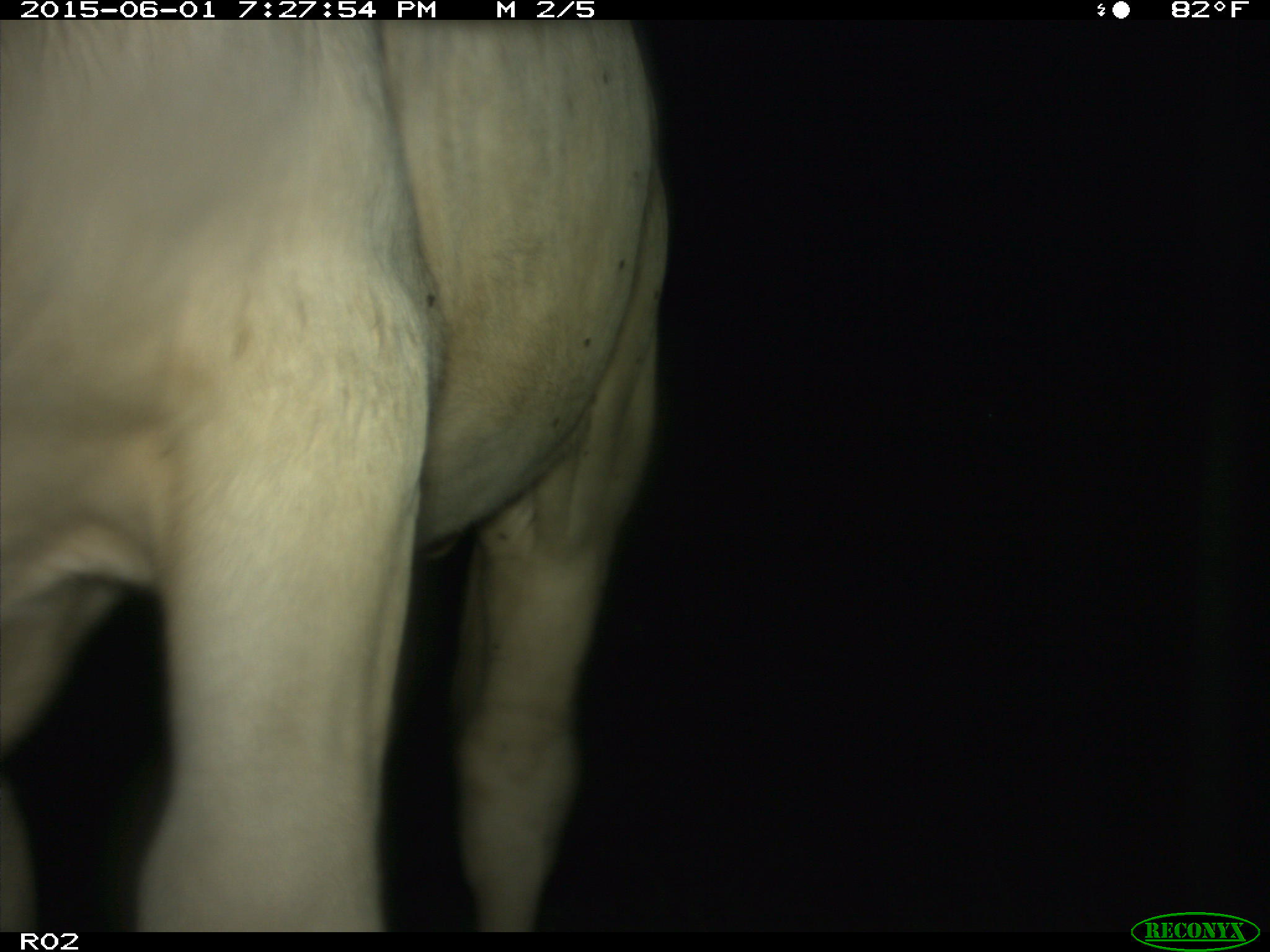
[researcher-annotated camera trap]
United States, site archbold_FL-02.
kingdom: Animalia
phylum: Chordata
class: Mammalia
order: Artiodactyla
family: Bovidae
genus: Bos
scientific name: Bos taurus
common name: domestic cow